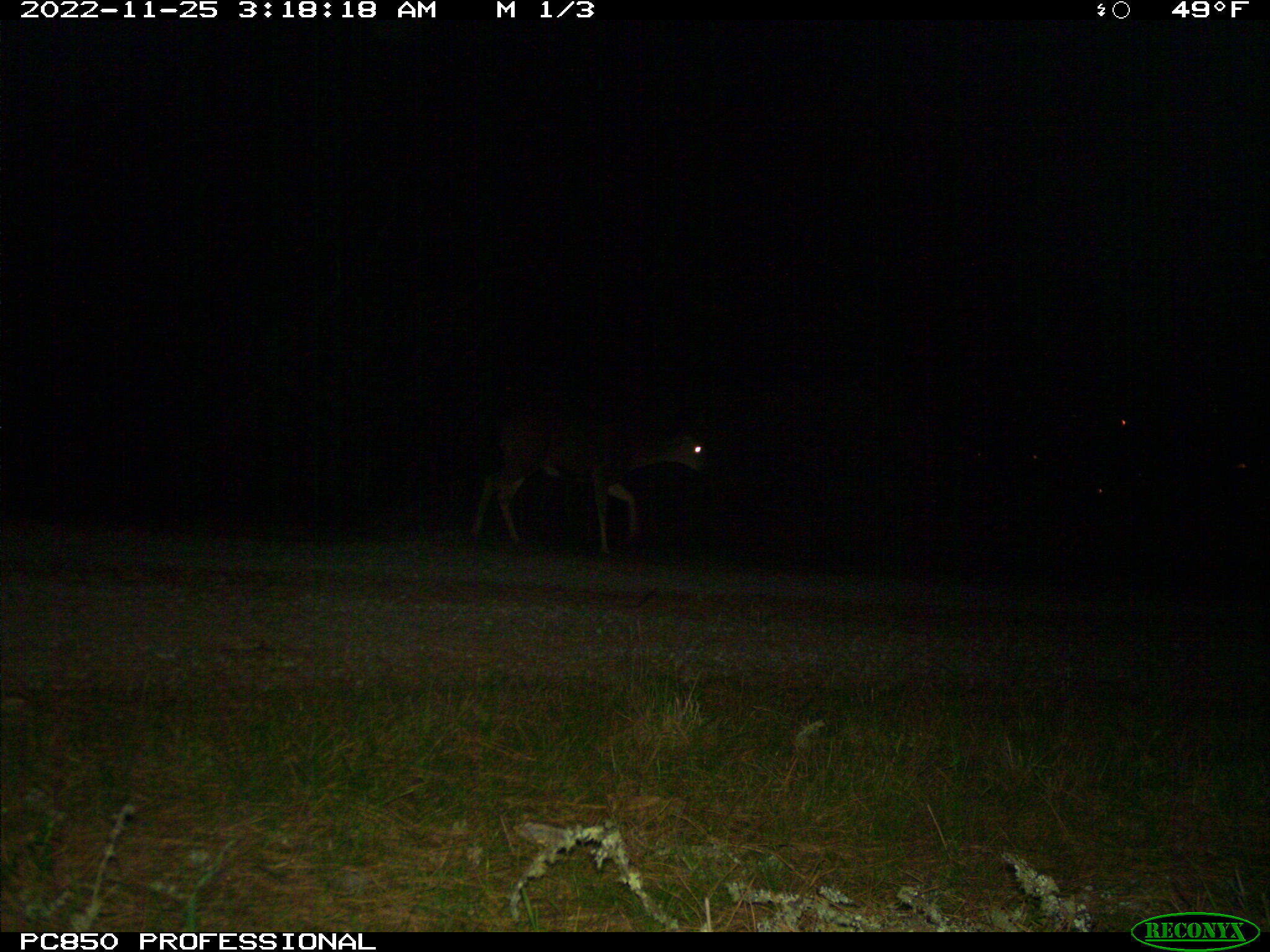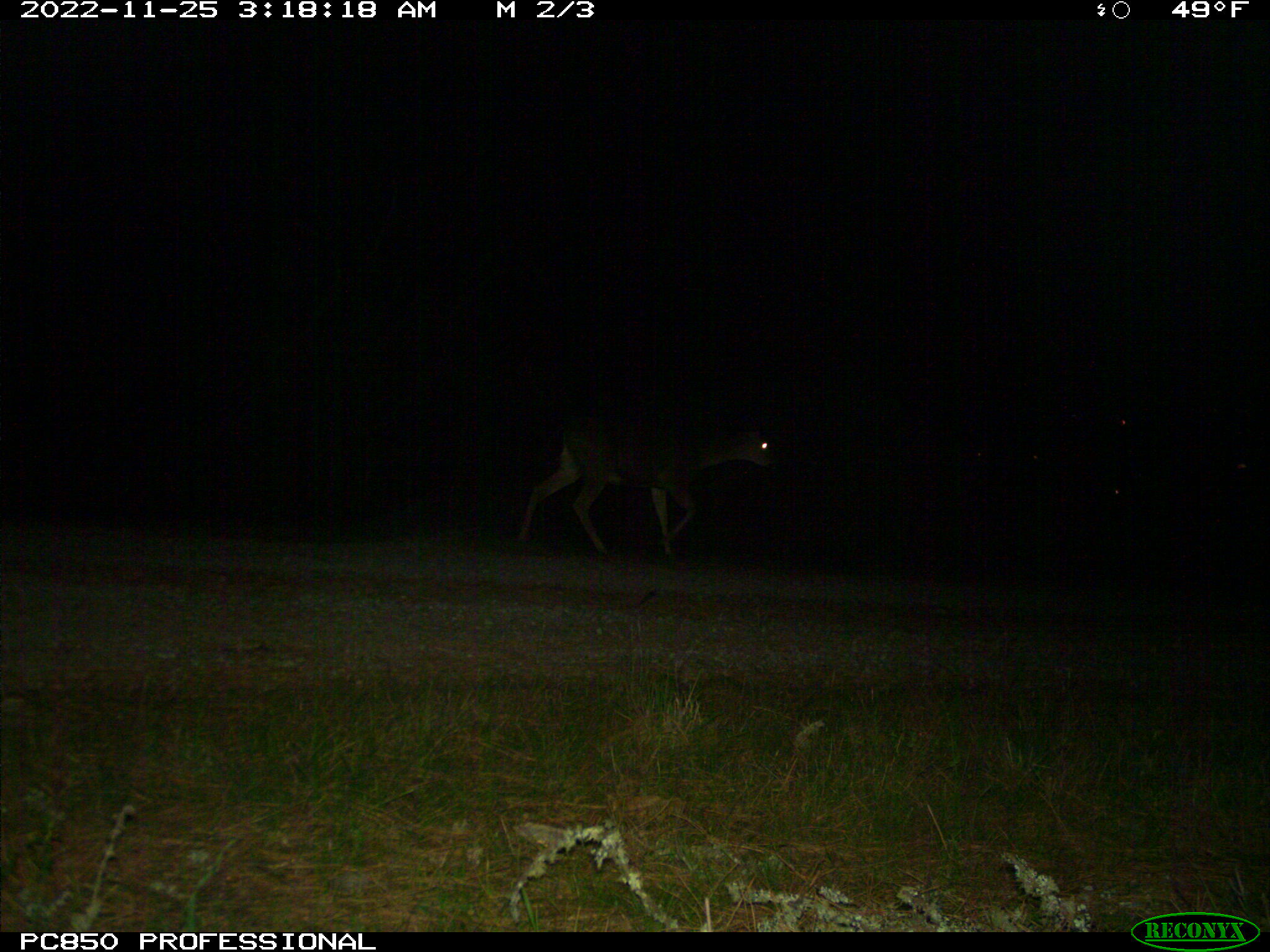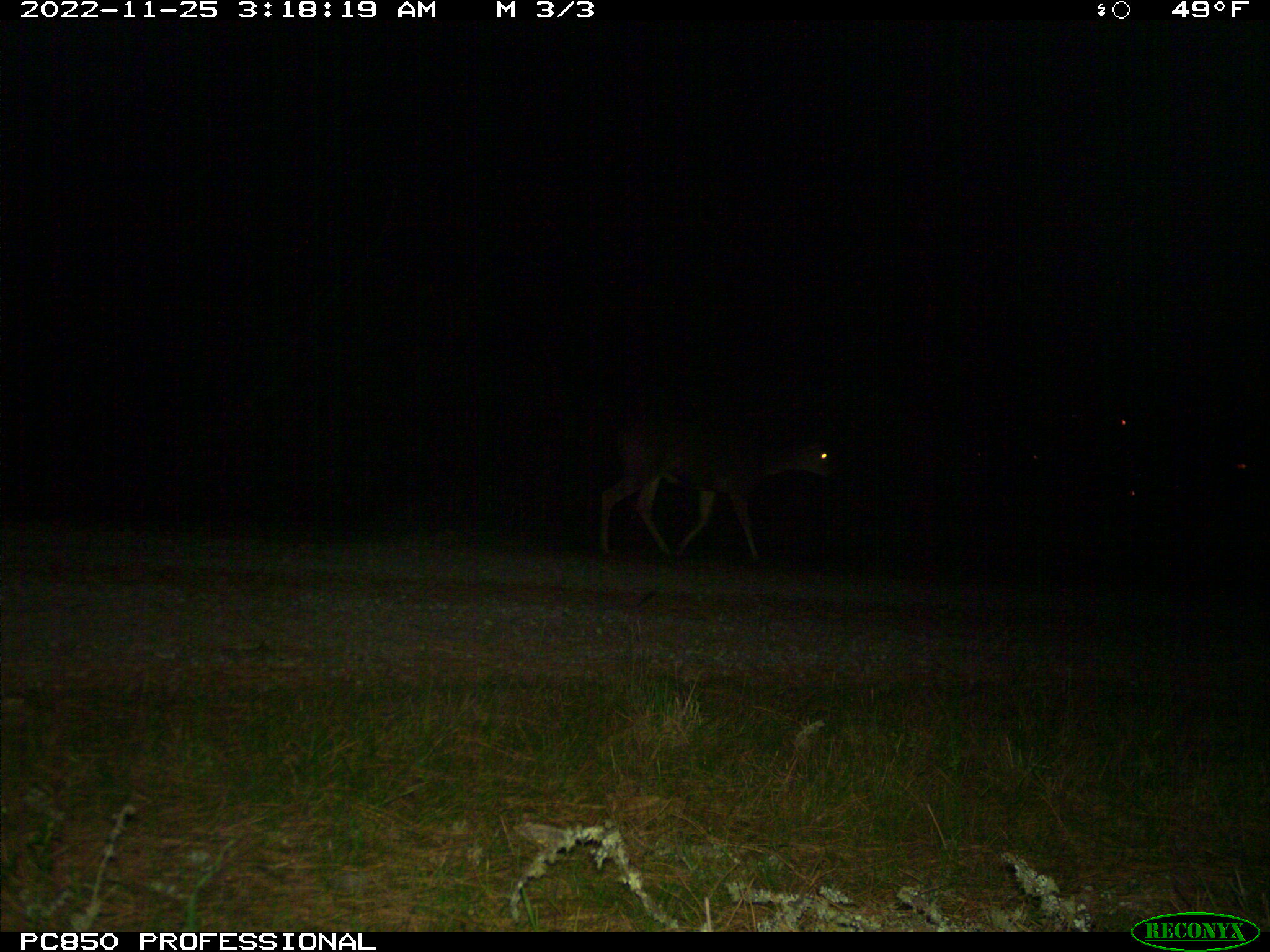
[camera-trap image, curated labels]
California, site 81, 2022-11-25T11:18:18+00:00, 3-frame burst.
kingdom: Animalia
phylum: Chordata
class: Mammalia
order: Artiodactyla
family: Cervidae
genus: Odocoileus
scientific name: Odocoileus hemionus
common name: mule deer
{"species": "mule deer (Odocoileus hemionus)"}